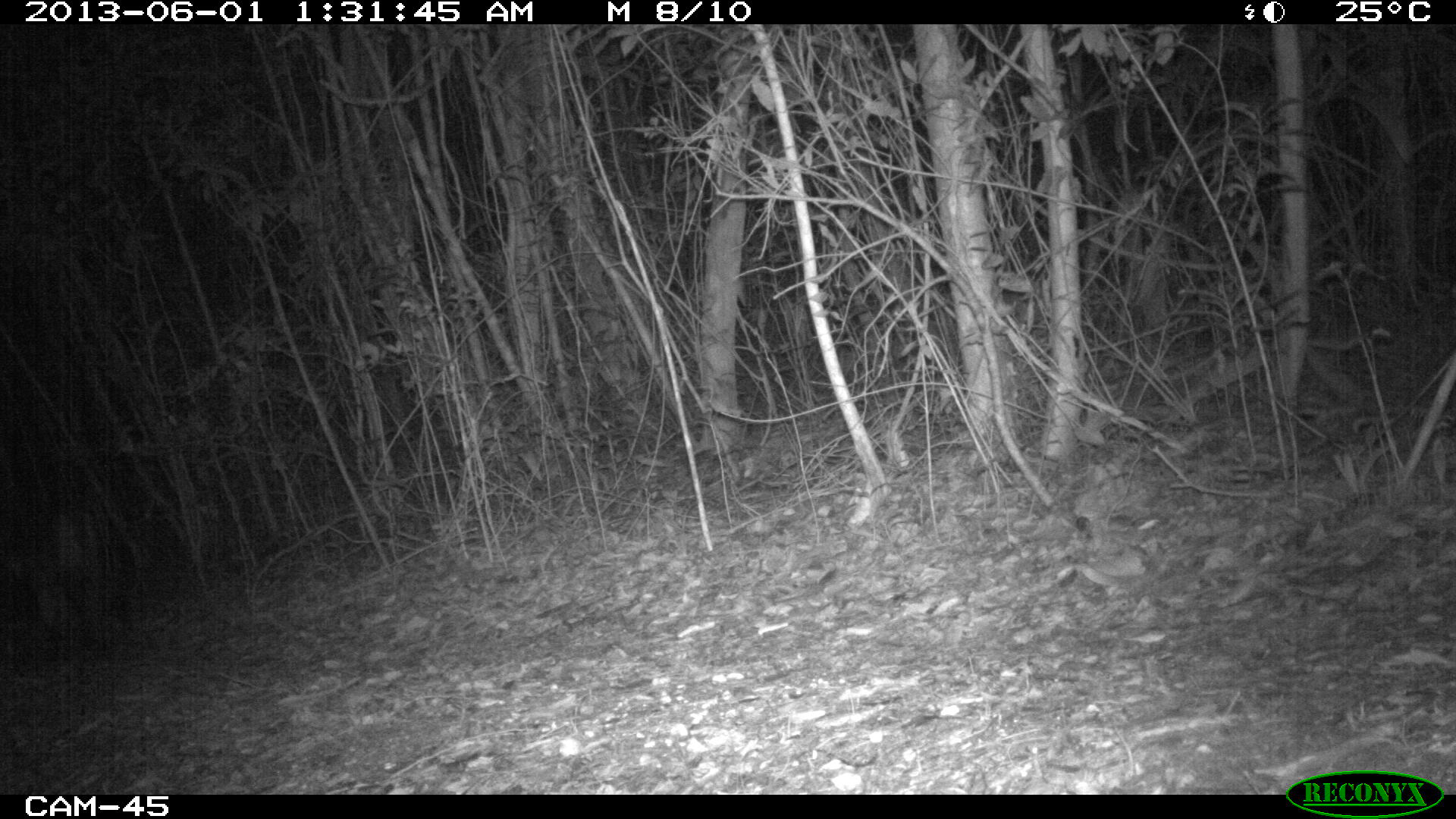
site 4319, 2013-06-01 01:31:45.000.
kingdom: Animalia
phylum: Chordata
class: Mammalia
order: Carnivora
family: Felidae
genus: Puma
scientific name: Puma concolor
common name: mountain lion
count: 1